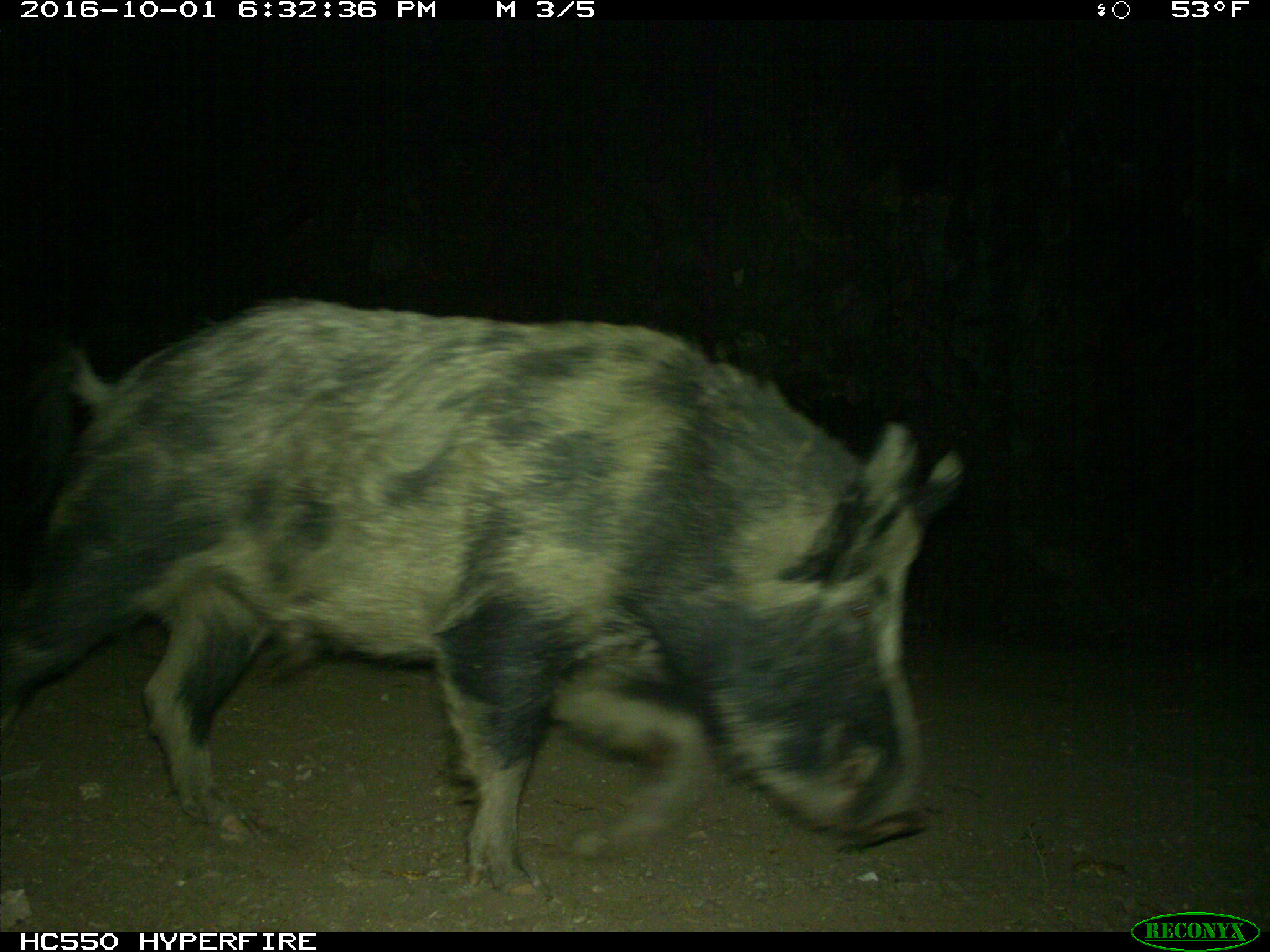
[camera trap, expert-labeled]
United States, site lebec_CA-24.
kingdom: Animalia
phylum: Chordata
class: Mammalia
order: Artiodactyla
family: Suidae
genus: Sus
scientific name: Sus scrofa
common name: wild boar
Sus scrofa (wild boar).